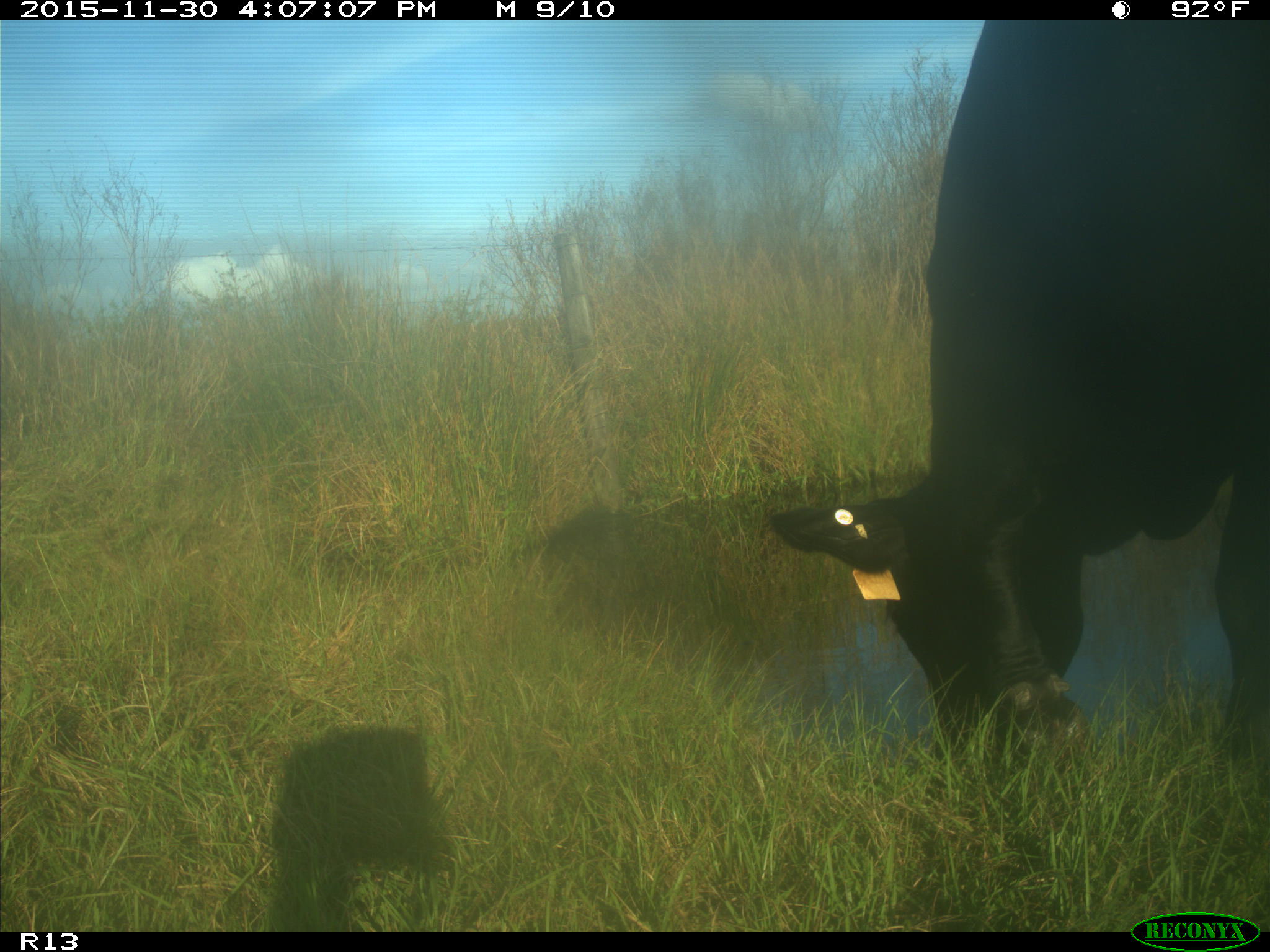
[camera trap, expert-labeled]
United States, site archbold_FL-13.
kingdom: Animalia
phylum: Chordata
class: Mammalia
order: Artiodactyla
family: Bovidae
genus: Bos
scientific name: Bos taurus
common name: domestic cow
Bos taurus (domestic cow).